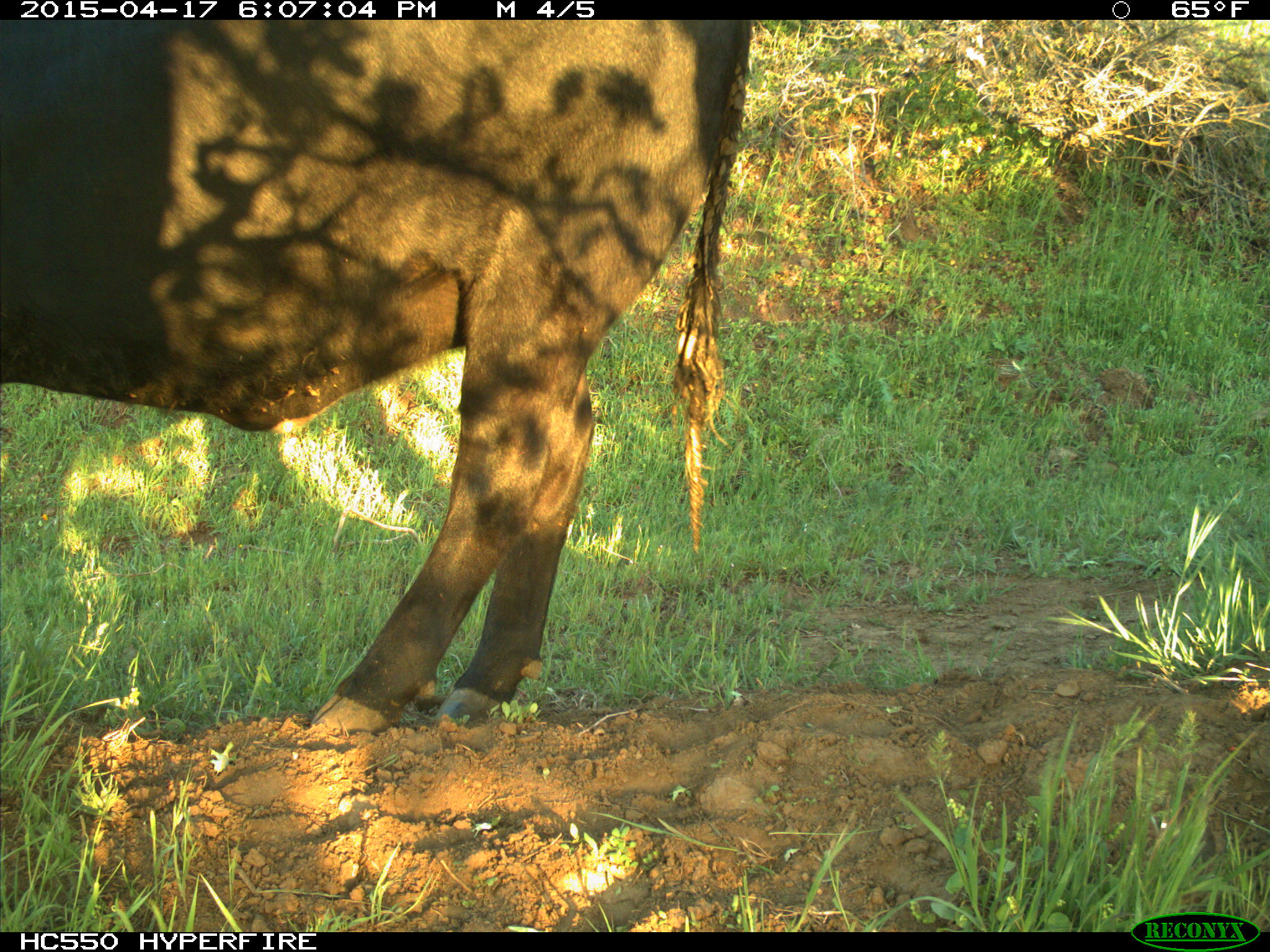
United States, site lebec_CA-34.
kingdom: Animalia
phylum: Chordata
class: Mammalia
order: Artiodactyla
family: Bovidae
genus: Bos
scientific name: Bos taurus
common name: domestic cow